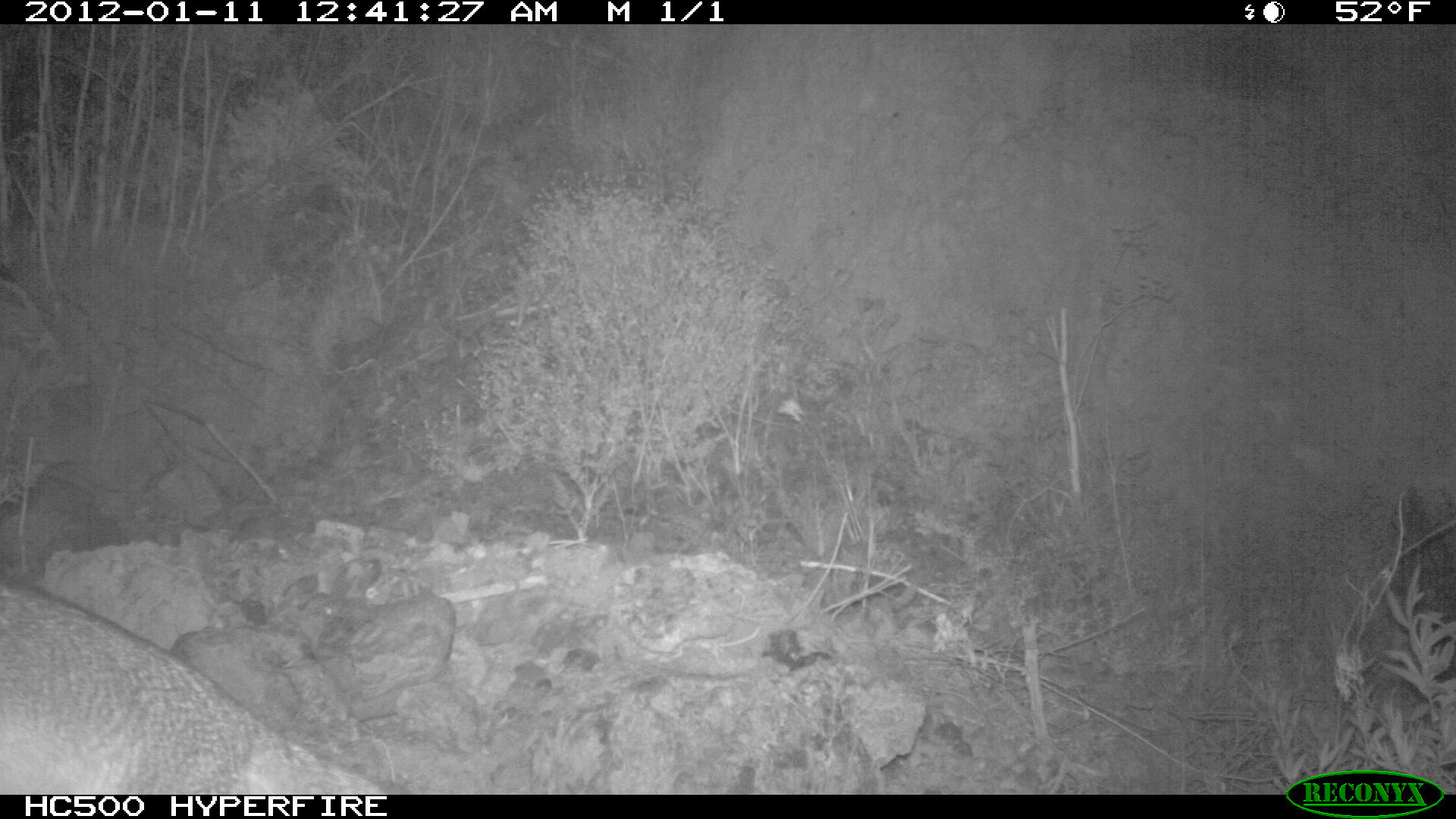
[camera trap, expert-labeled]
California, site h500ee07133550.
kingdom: Animalia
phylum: Chordata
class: Mammalia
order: Carnivora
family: Canidae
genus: Urocyon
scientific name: Urocyon littoralis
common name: island fox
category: fox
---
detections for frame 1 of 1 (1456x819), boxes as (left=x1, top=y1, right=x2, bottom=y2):
fox: (left=0, top=579, right=387, bottom=794)